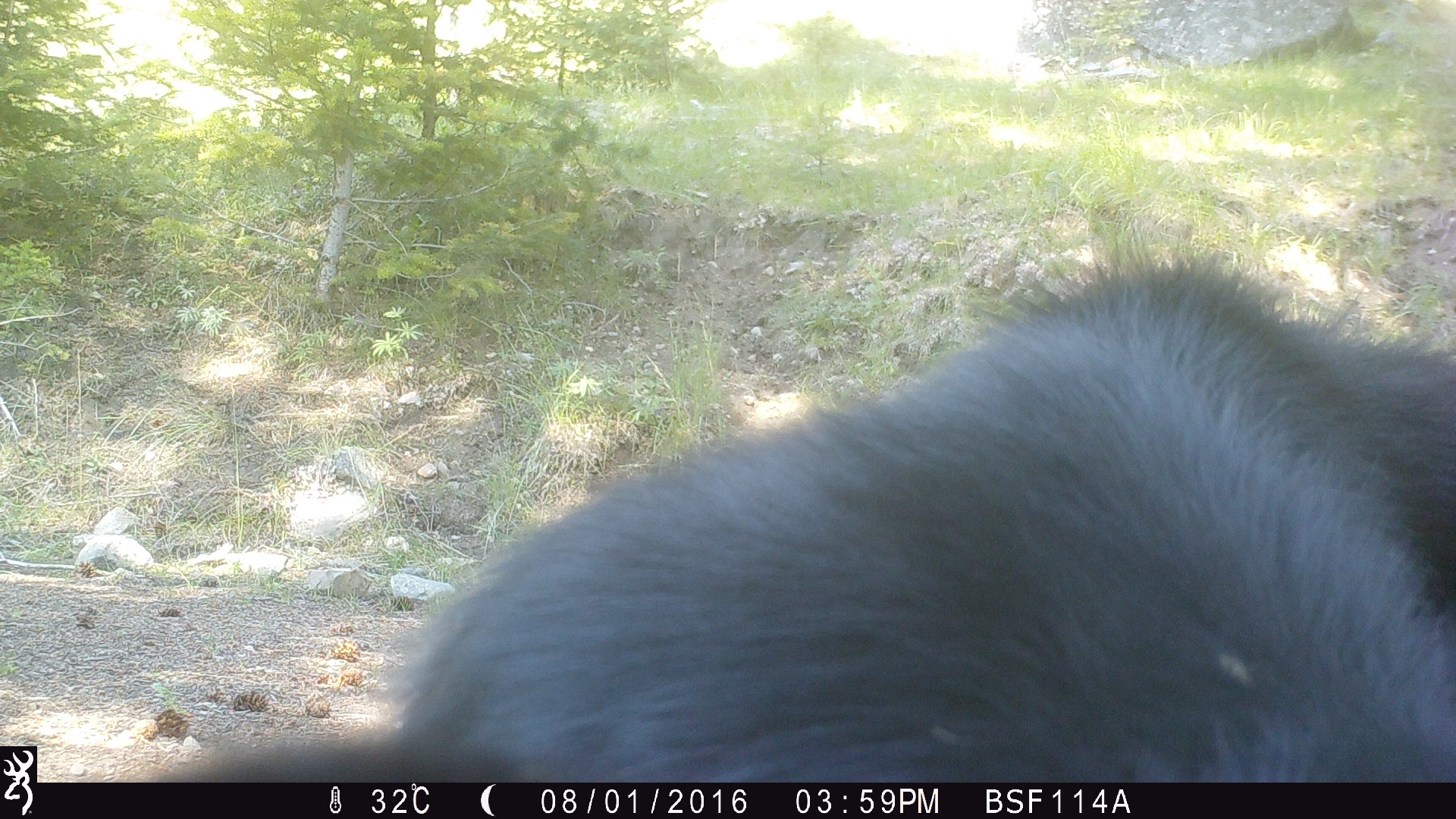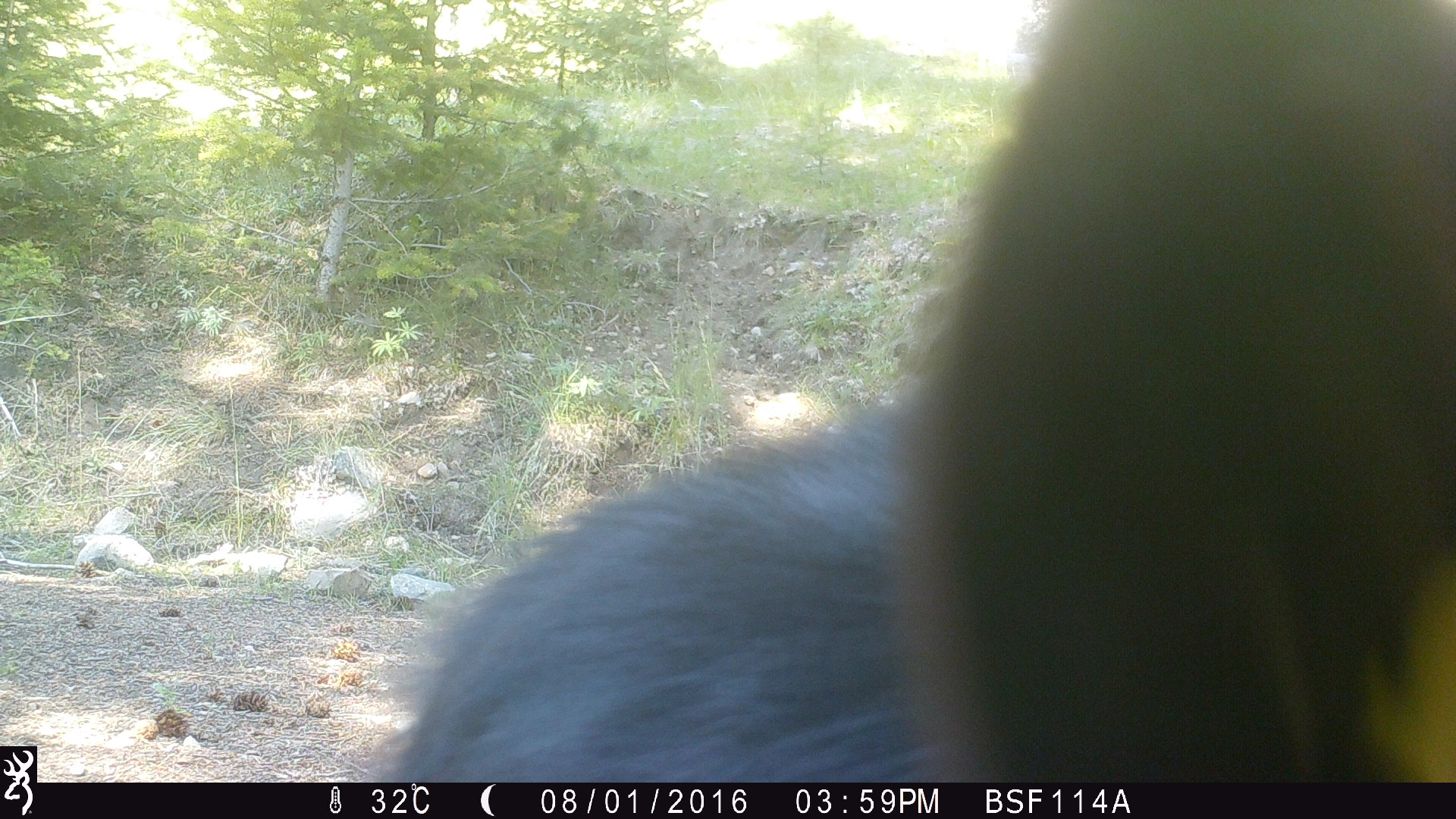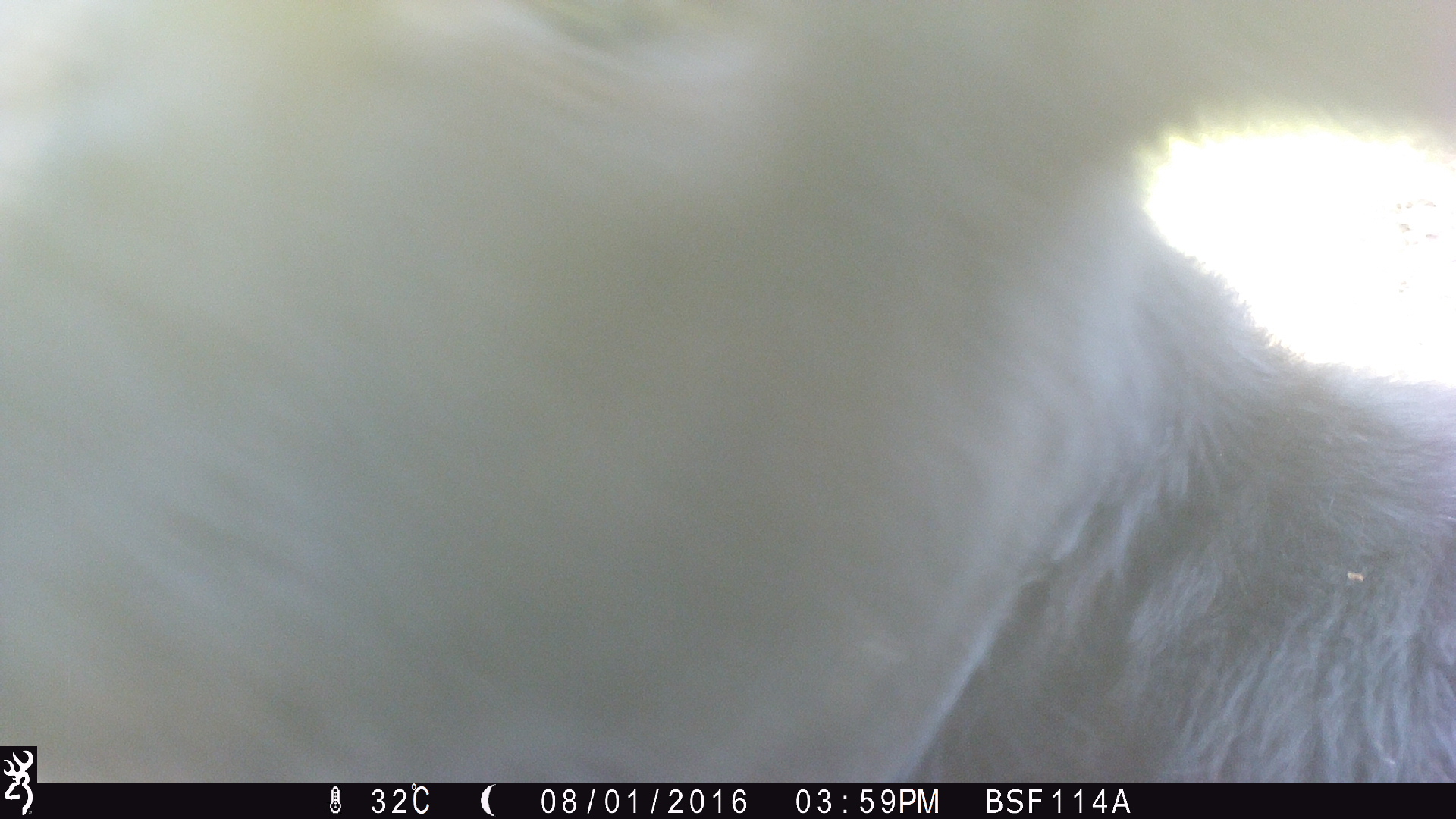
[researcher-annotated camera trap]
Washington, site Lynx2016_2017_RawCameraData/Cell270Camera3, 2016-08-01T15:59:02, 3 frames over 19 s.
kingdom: Animalia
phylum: Chordata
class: Mammalia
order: Artiodactyla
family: Bovidae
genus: Bos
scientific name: Bos taurus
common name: domestic cattle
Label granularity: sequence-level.